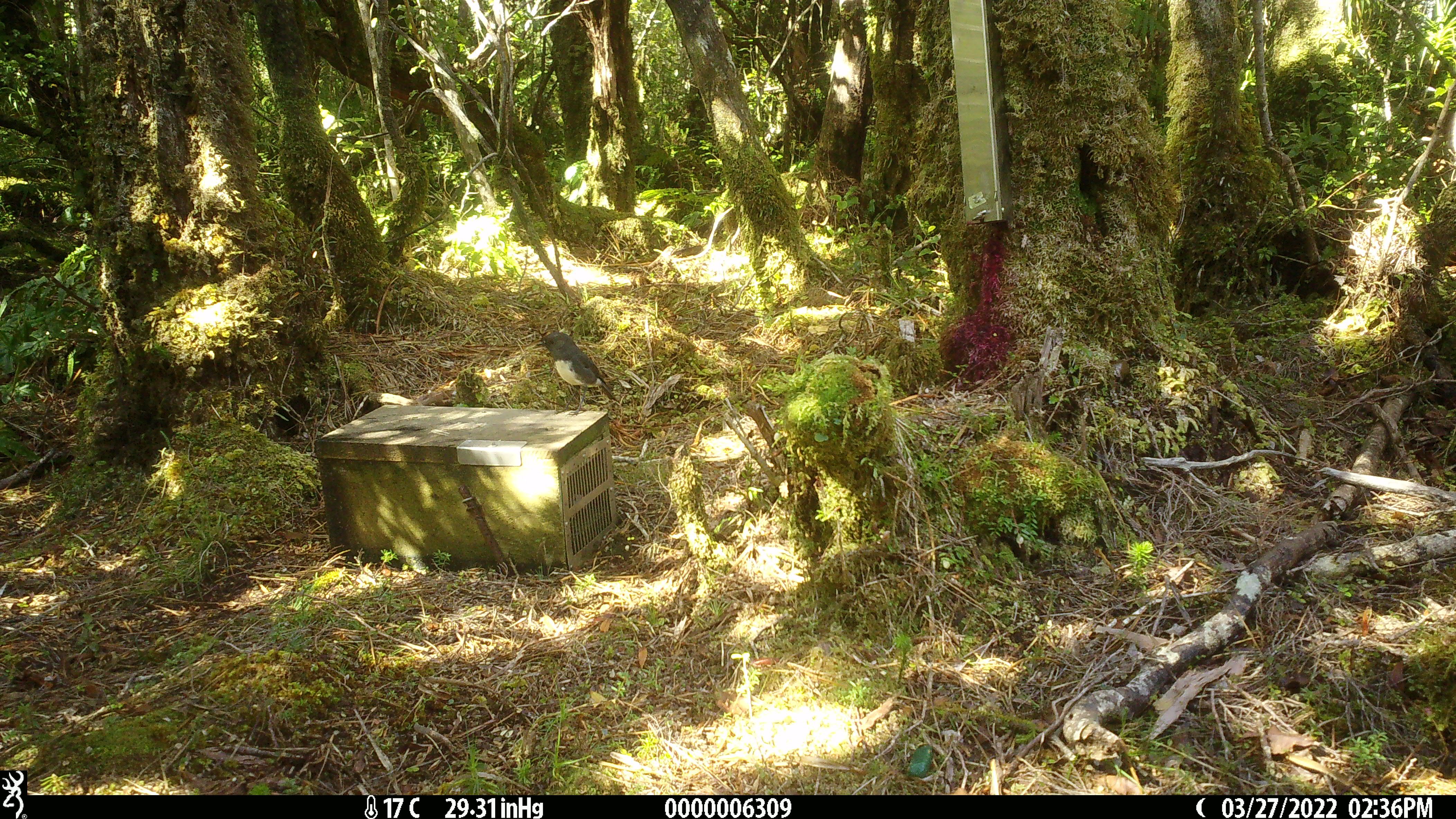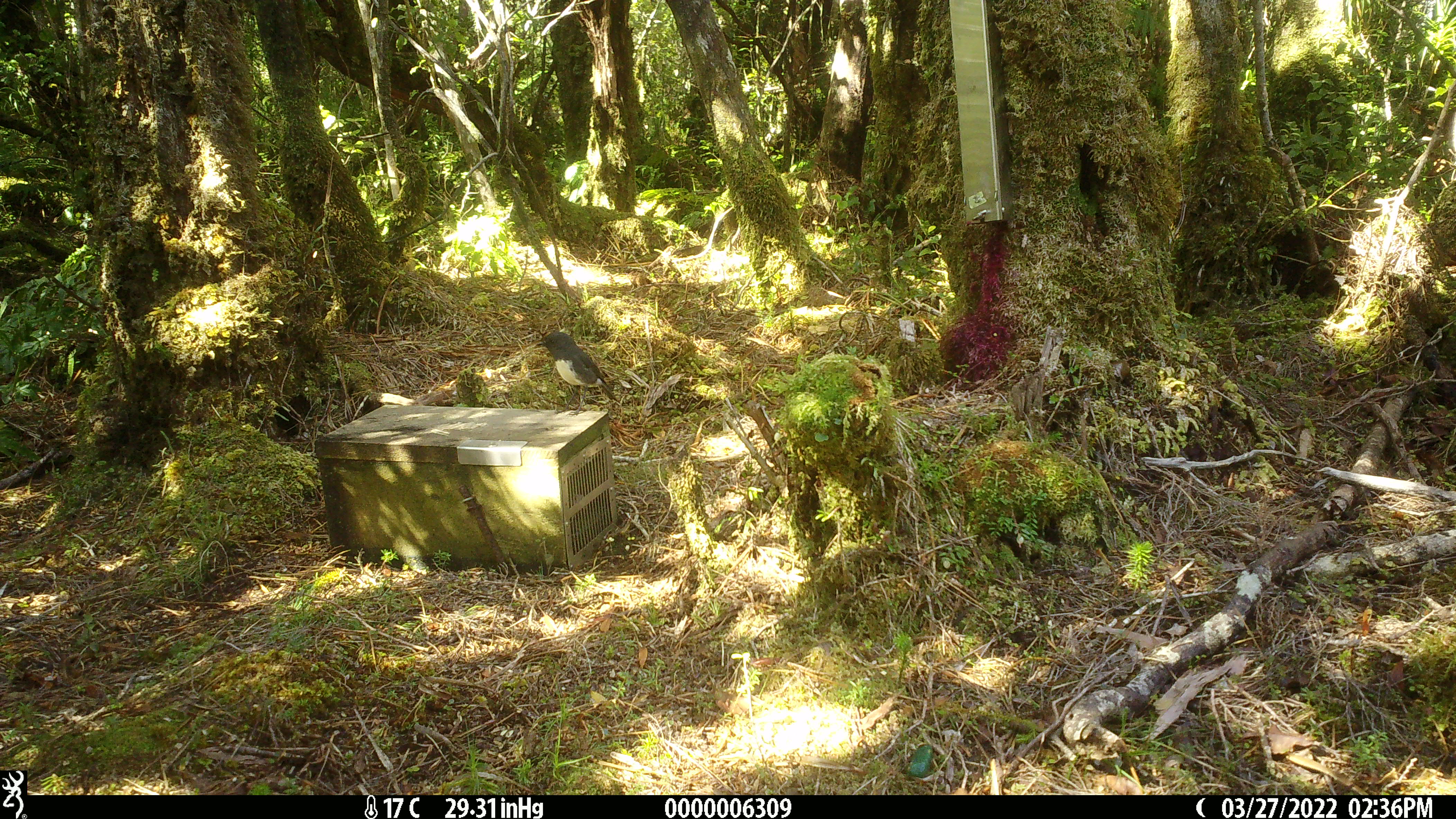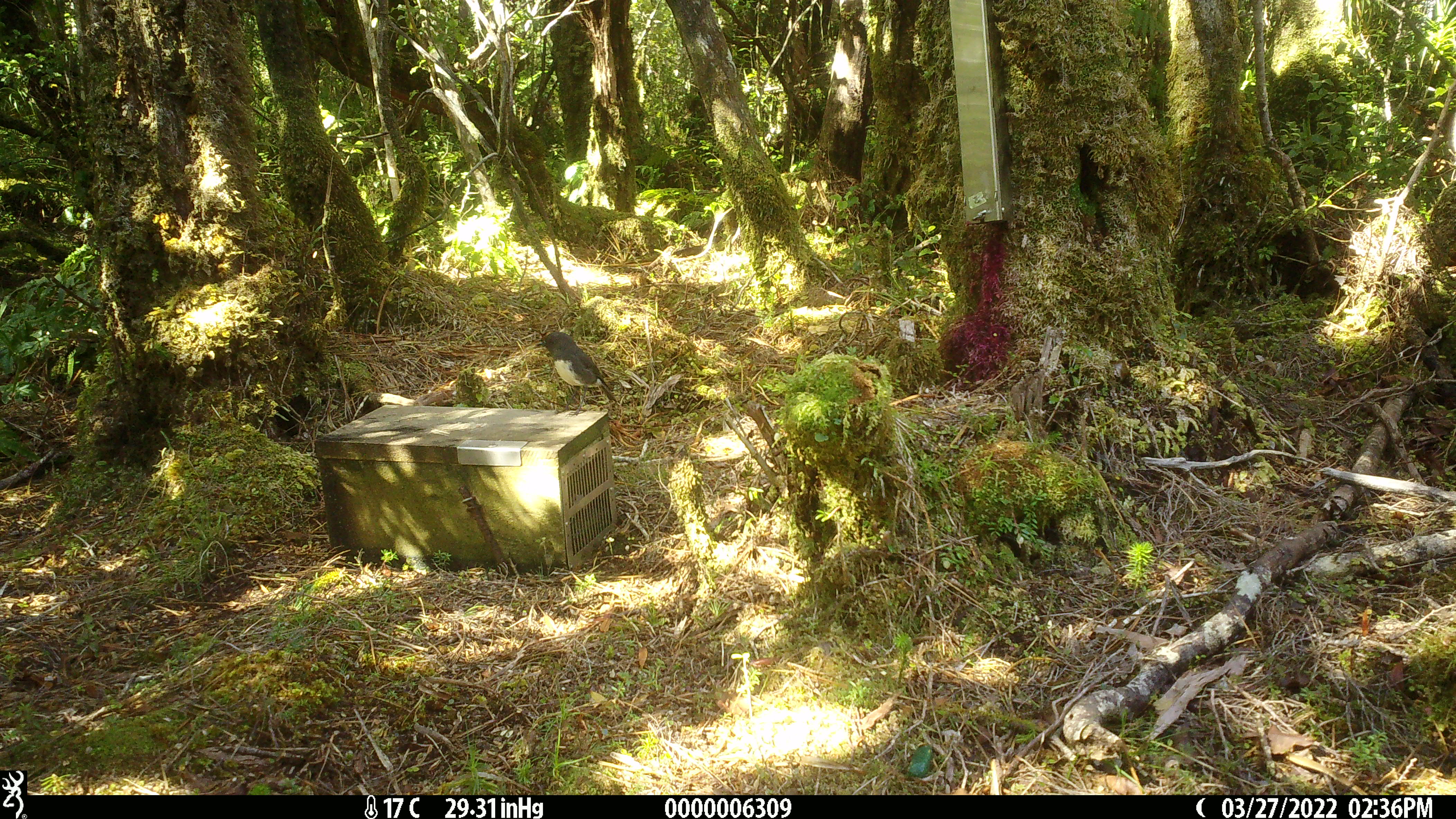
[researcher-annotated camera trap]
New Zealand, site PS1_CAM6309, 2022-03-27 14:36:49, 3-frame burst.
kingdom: Animalia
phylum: Chordata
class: Aves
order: Passeriformes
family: Petroicidae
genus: Petroica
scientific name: Petroica australis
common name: new zealand robin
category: robin